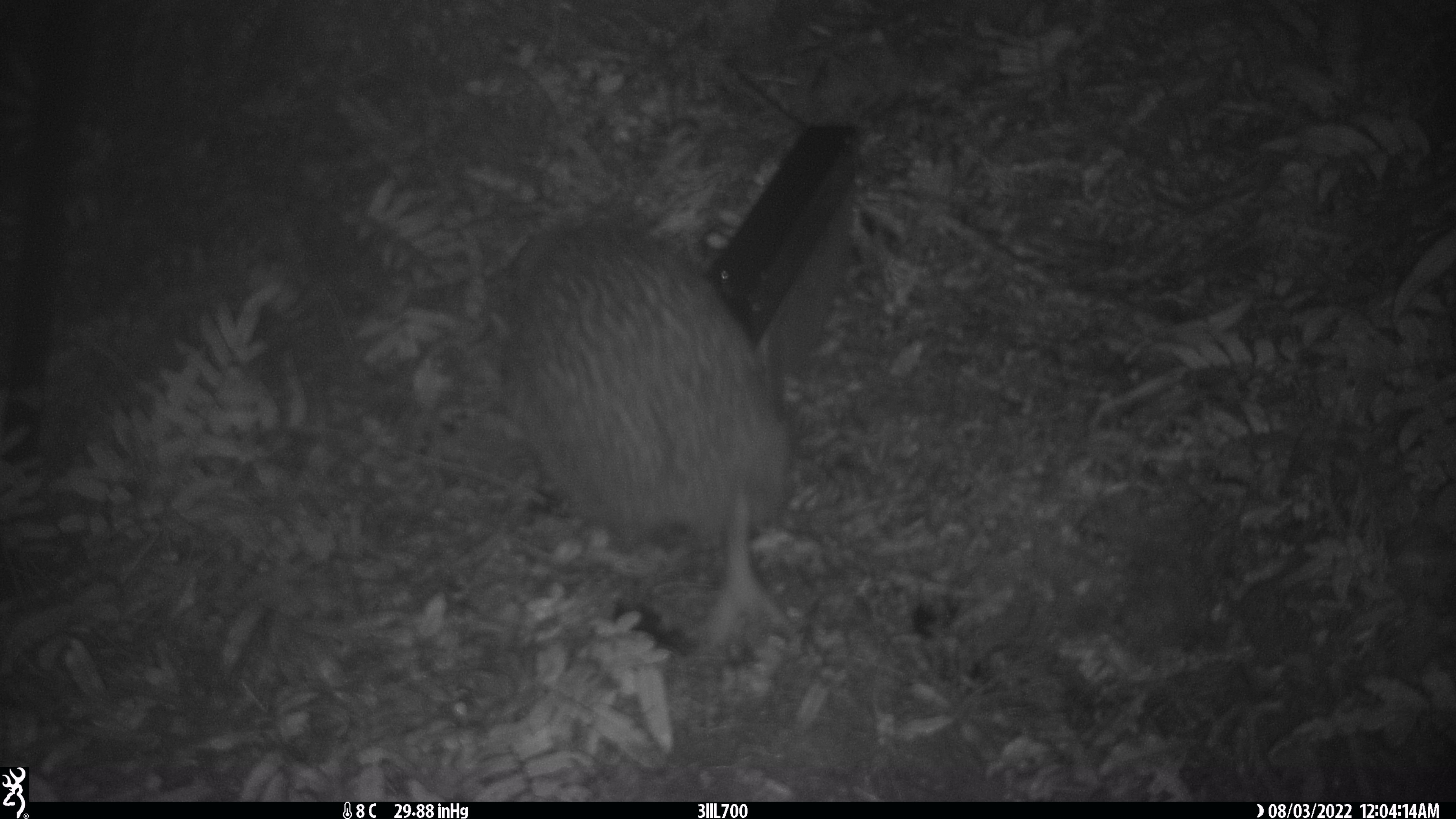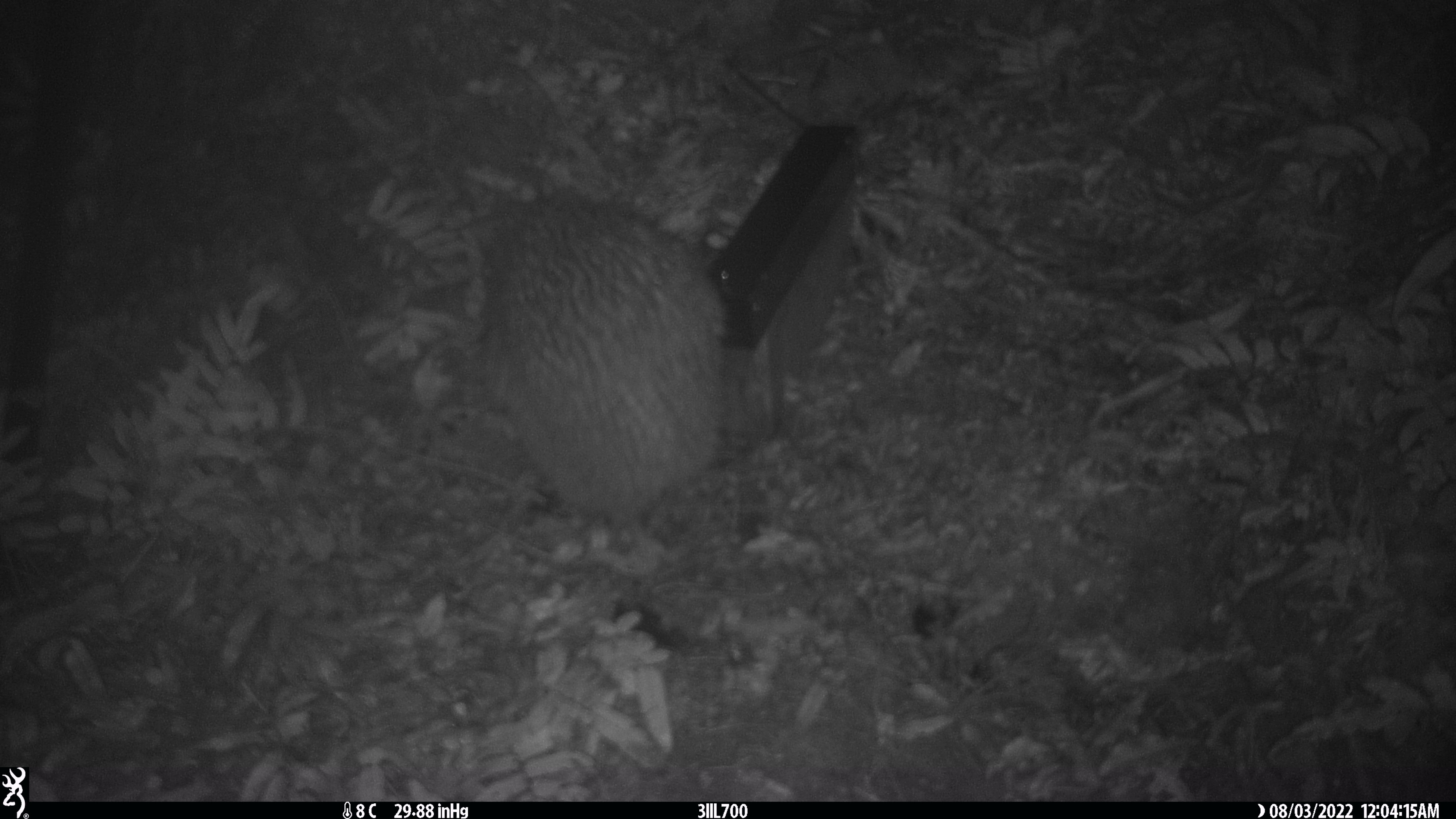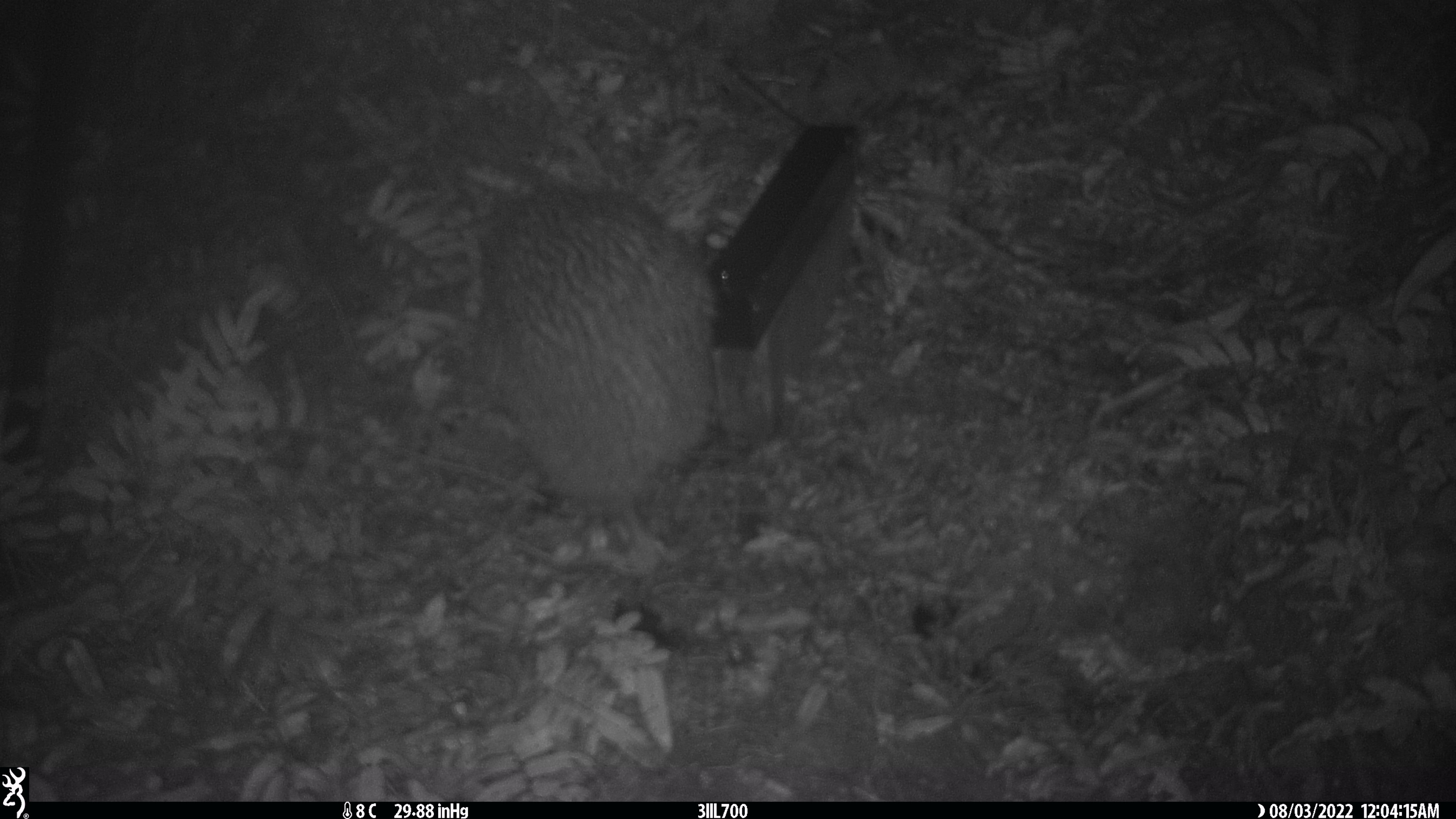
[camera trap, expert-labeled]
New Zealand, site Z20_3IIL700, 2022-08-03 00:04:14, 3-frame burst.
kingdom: Animalia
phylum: Chordata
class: Aves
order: Apterygiformes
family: Apterygidae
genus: Apteryx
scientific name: Apteryx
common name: kiwi